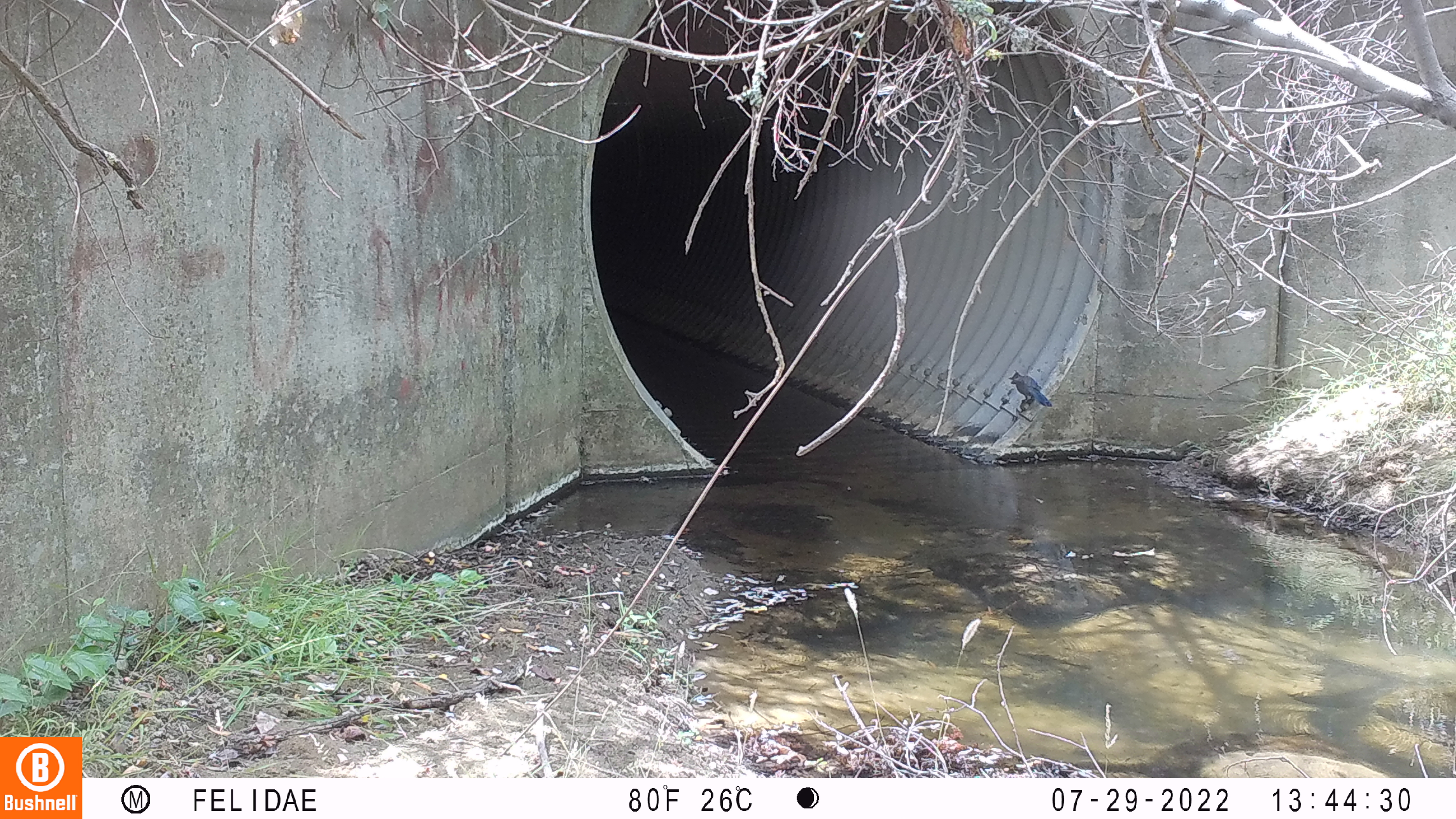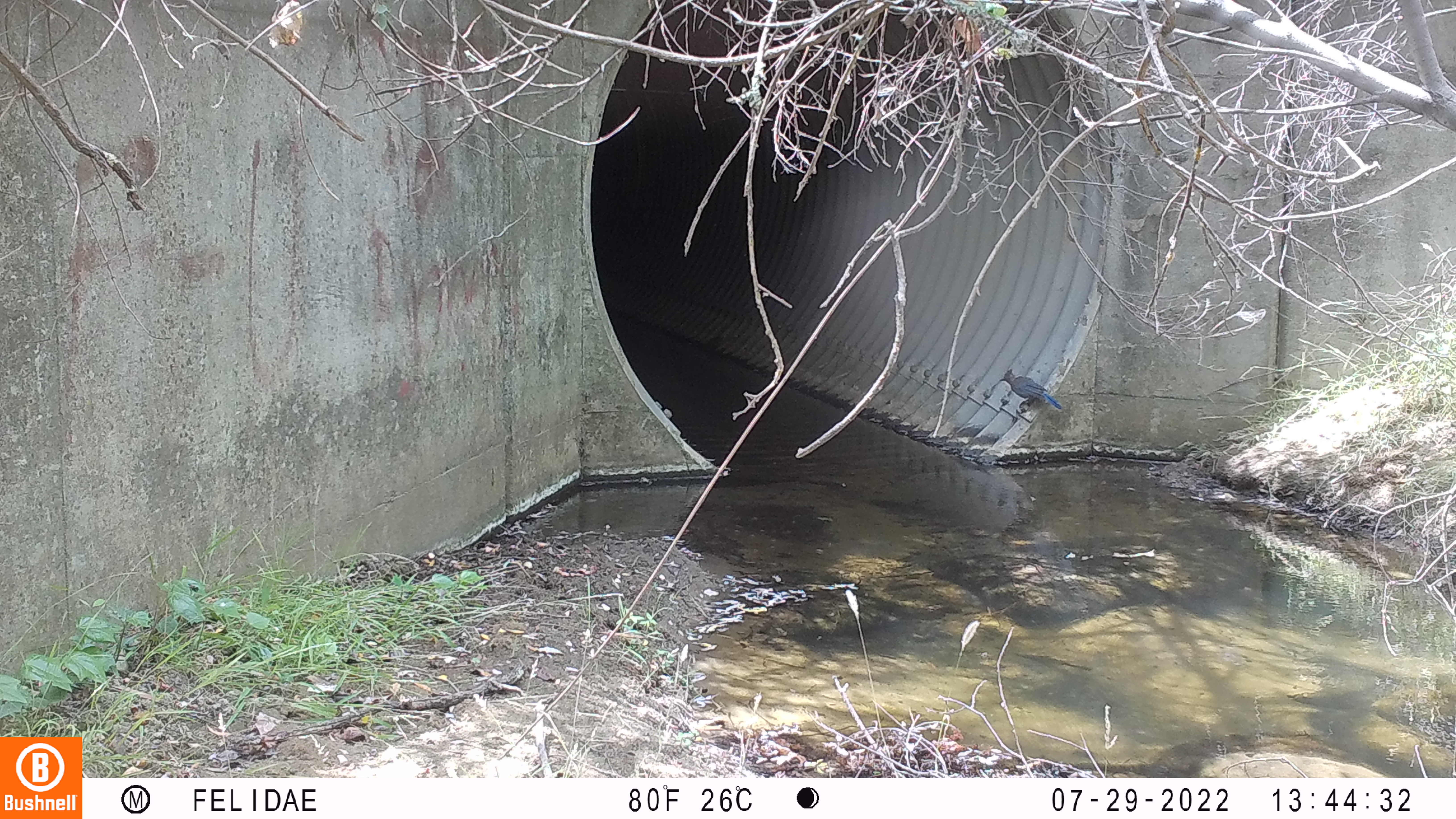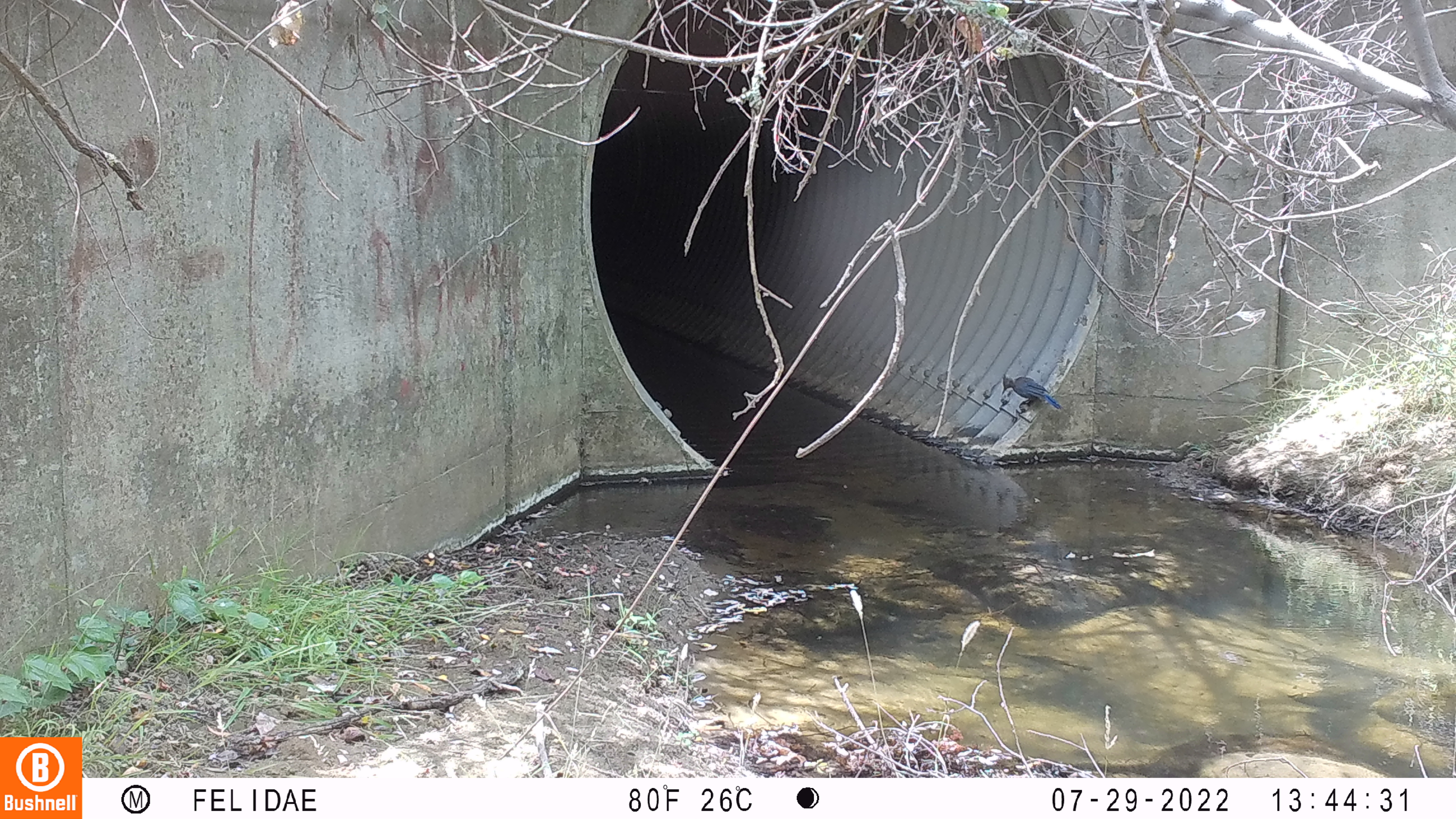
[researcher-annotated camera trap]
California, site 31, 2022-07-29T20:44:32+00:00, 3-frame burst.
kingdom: Animalia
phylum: Chordata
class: Aves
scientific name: Aves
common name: bird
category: unknown bird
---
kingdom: Animalia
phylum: Chordata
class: Aves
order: Passeriformes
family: Corvidae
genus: Cyanocitta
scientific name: Cyanocitta stelleri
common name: steller's jay